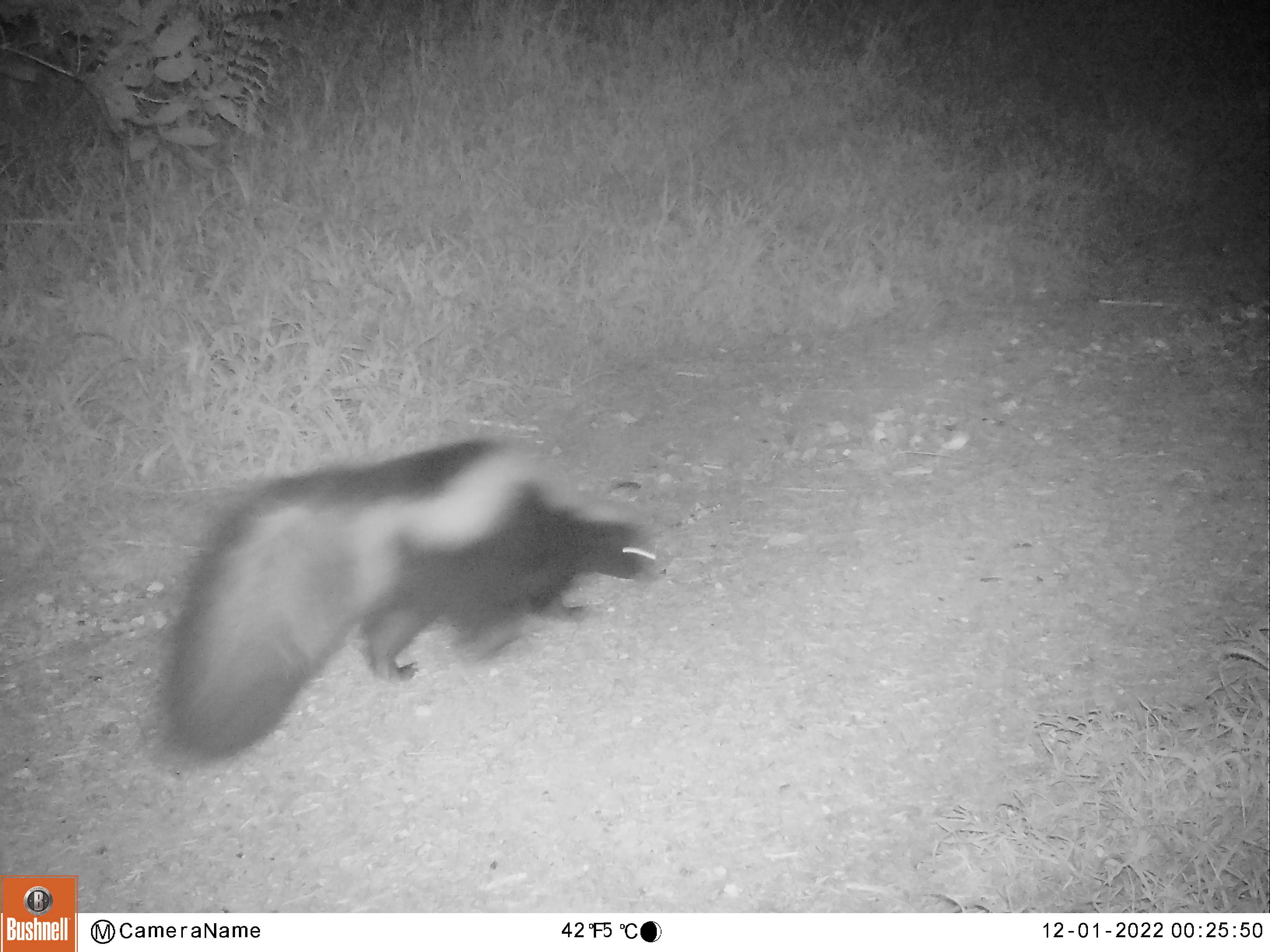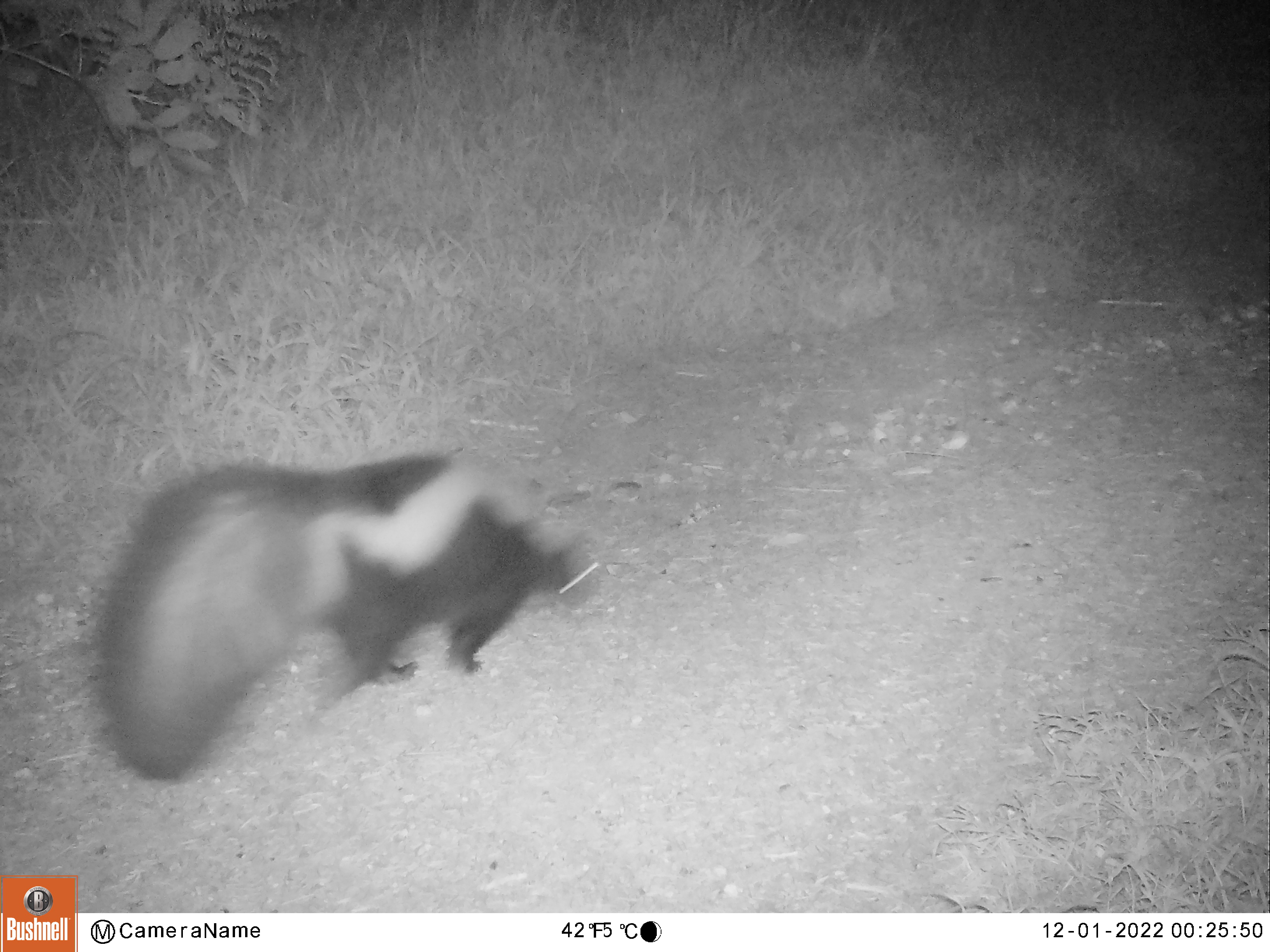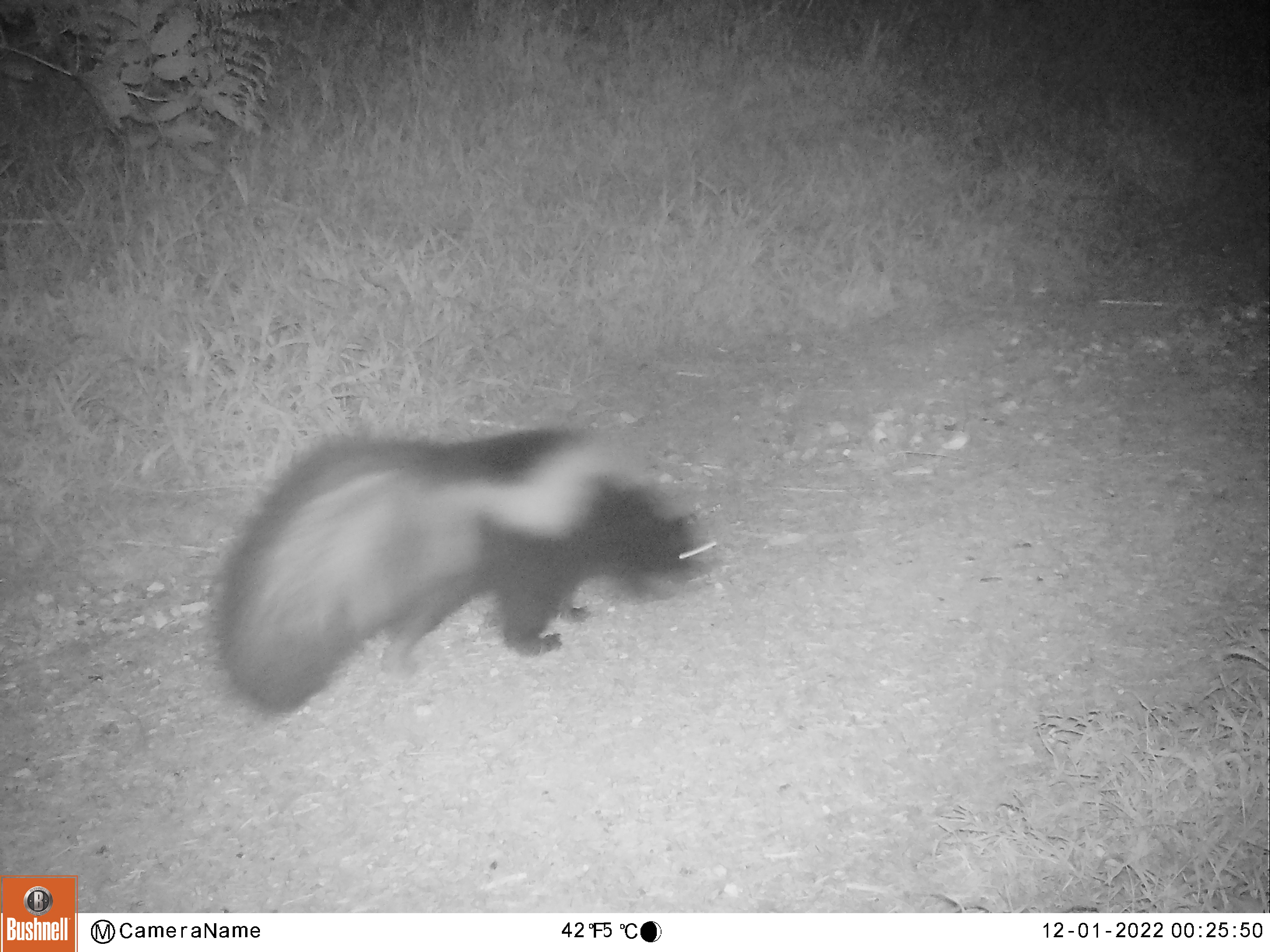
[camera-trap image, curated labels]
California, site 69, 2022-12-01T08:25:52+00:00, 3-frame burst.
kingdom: Animalia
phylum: Chordata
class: Mammalia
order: Carnivora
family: Mephitidae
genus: Mephitis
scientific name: Mephitis mephitis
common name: striped skunk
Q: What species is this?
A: Striped skunk (Mephitis mephitis).